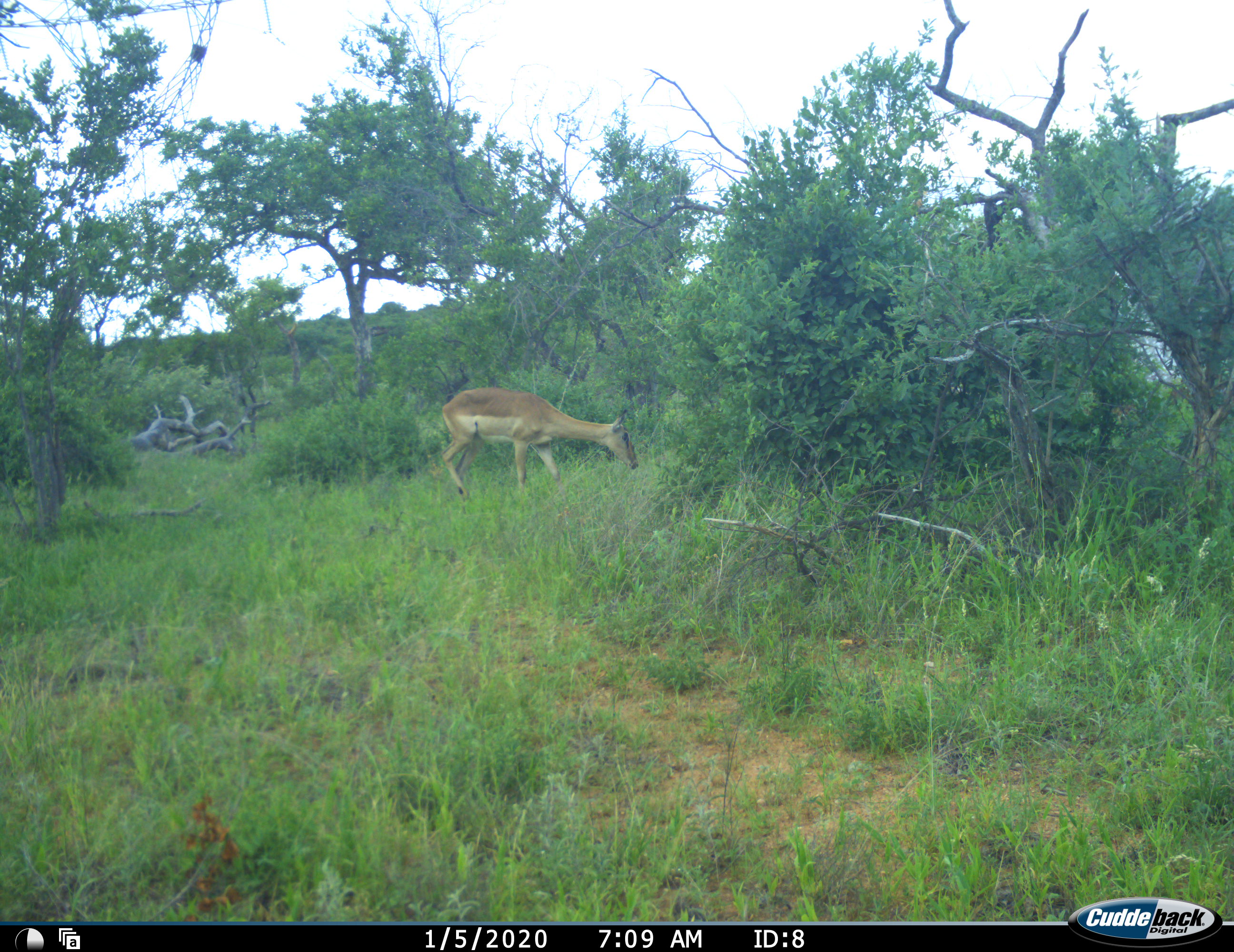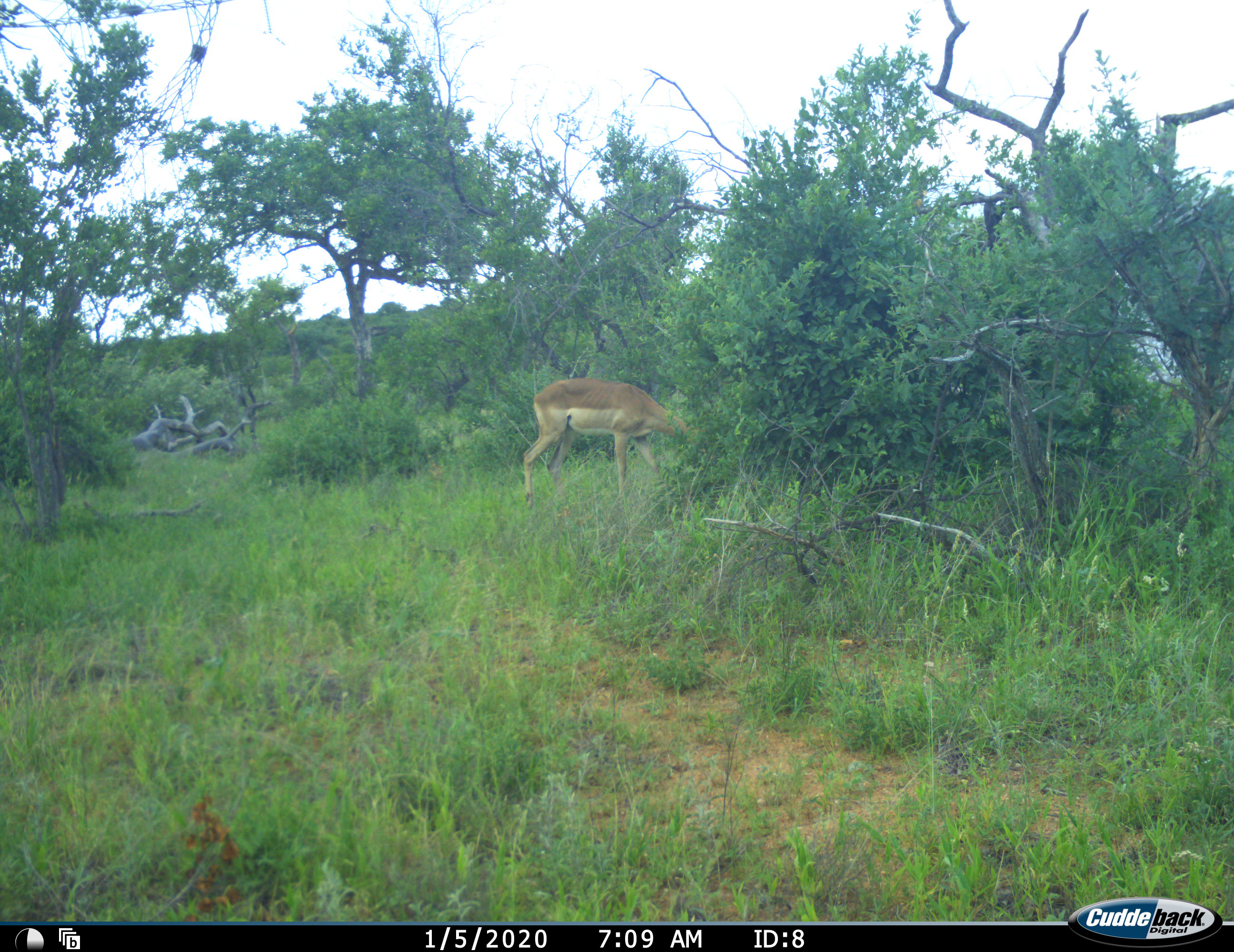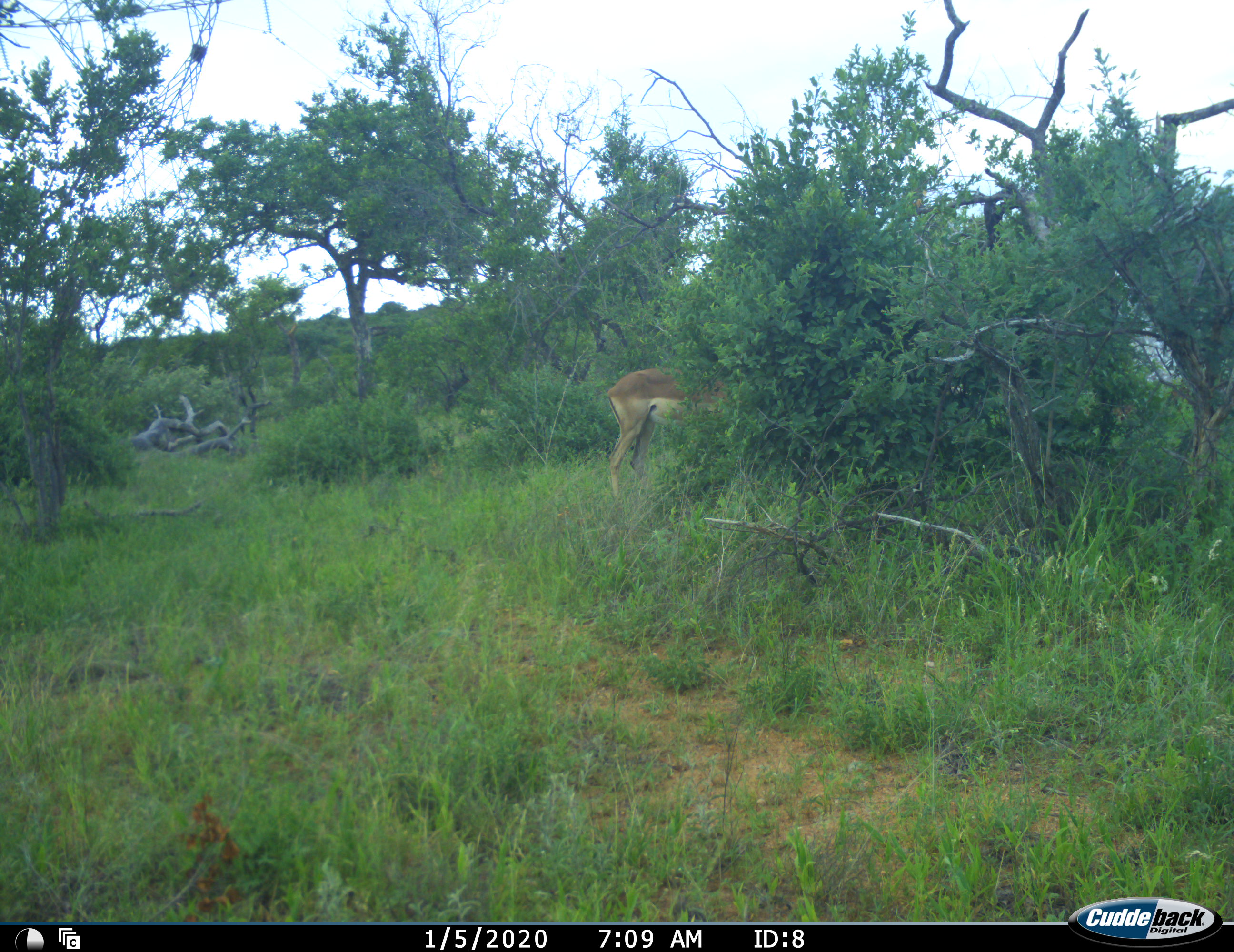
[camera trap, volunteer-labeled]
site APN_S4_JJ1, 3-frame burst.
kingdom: Animalia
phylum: Chordata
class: Mammalia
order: Artiodactyla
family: Bovidae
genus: Aepyceros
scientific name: Aepyceros melampus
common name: impala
Impala (Aepyceros melampus), count 1. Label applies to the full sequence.